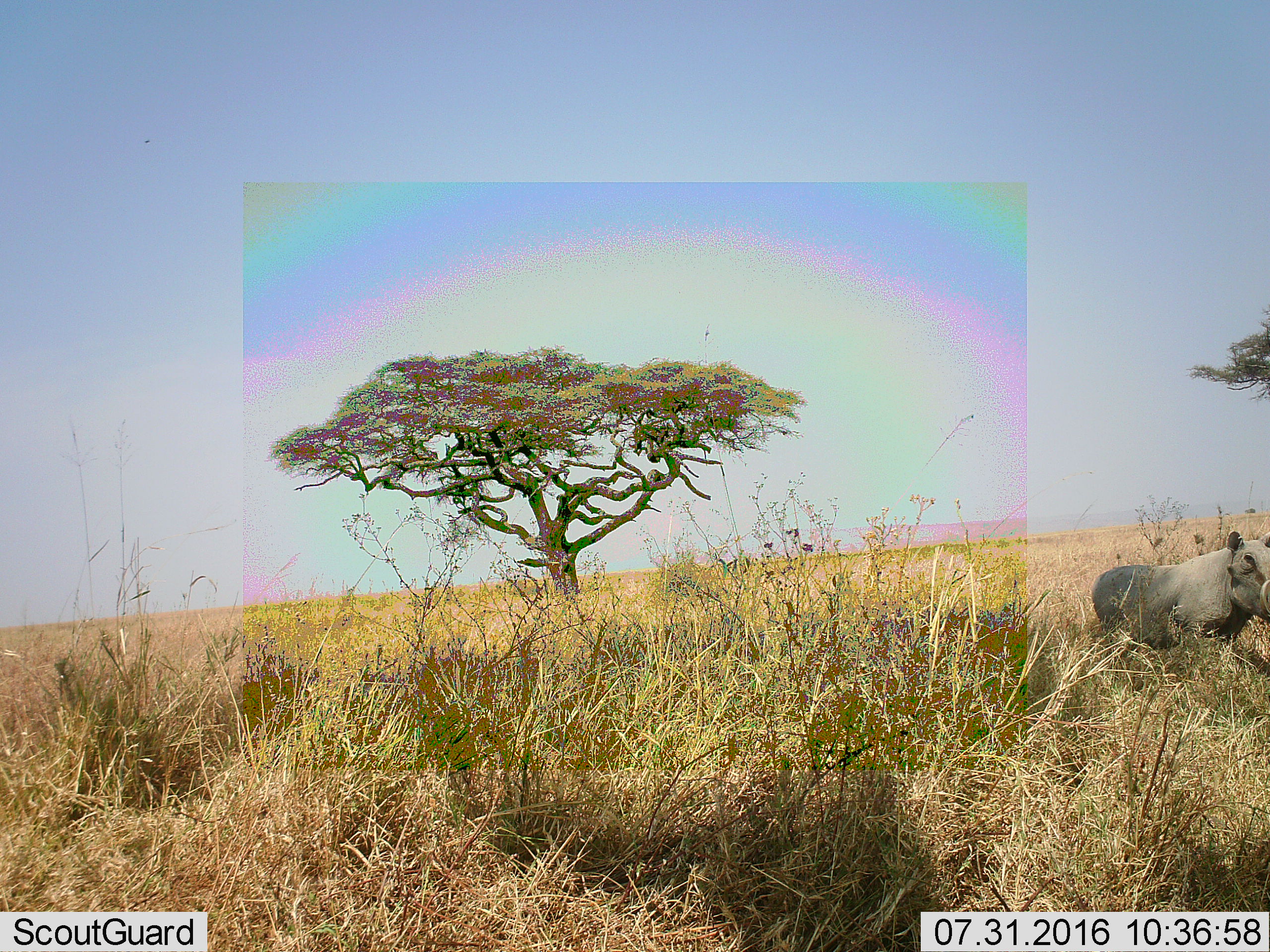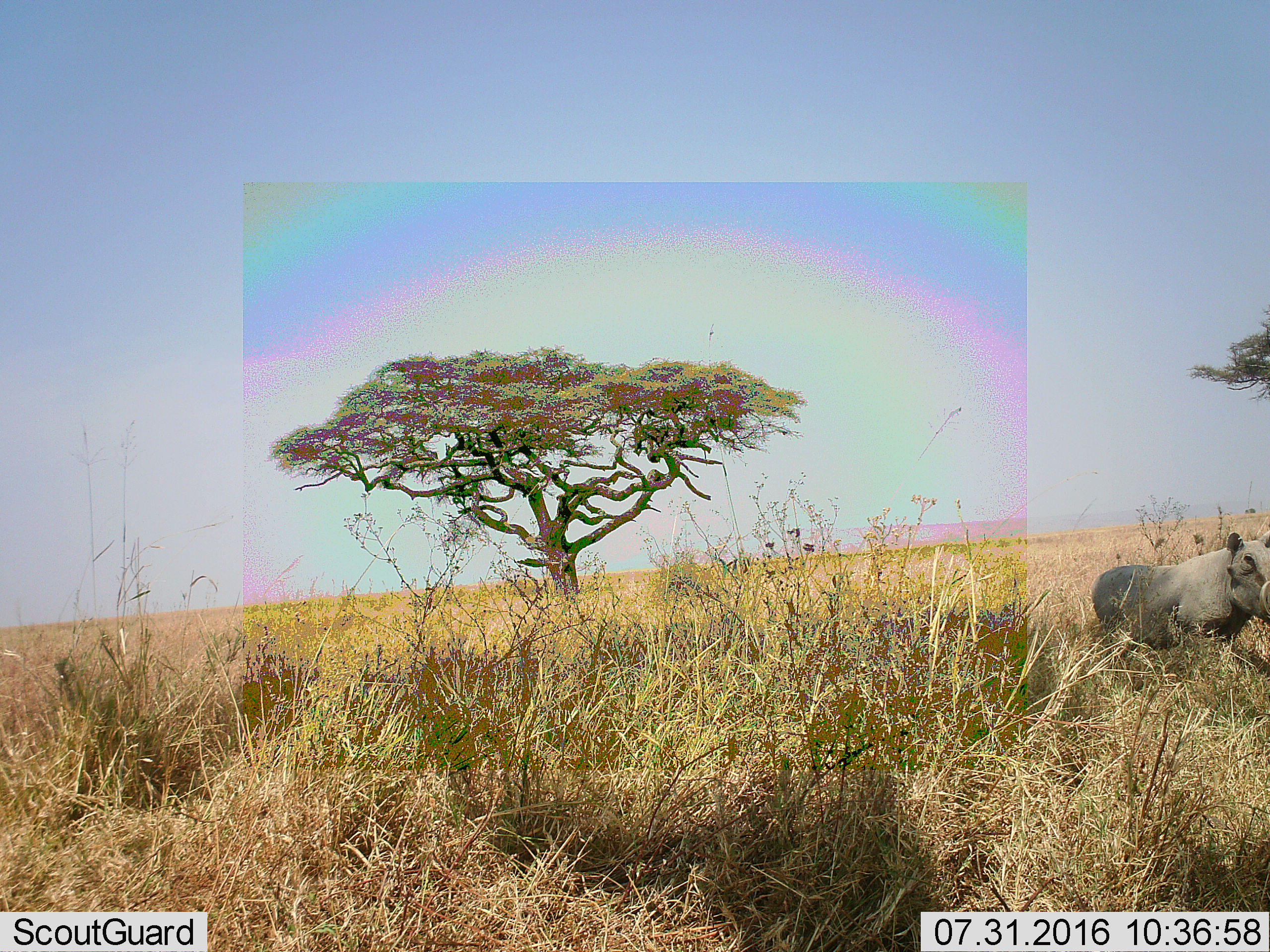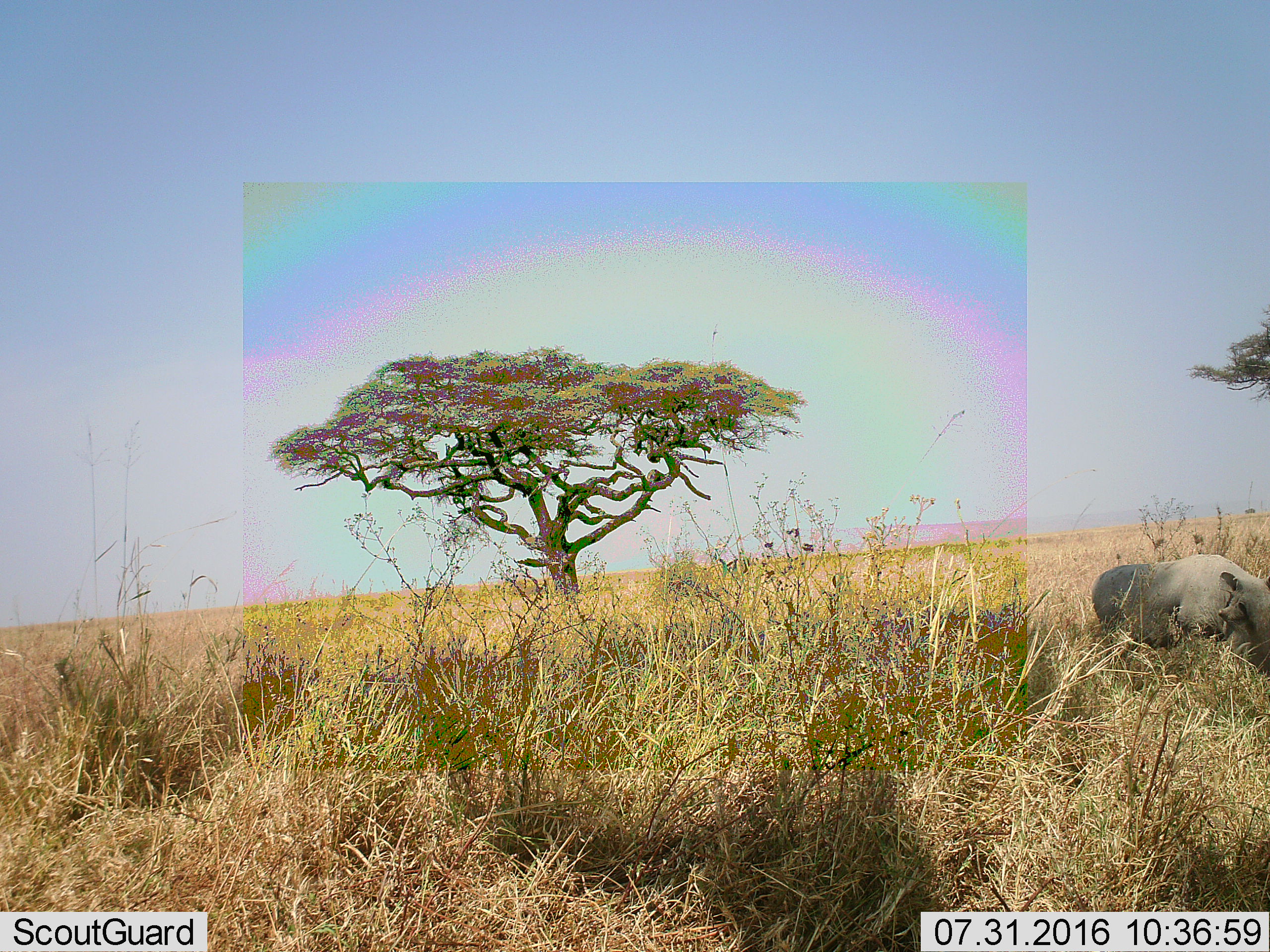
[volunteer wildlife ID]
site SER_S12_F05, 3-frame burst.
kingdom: Animalia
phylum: Chordata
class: Mammalia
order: Artiodactyla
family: Suidae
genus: Phacochoerus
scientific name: Phacochoerus africanus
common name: warthog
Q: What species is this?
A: Warthog (Phacochoerus africanus).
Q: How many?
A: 1.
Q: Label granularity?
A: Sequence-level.